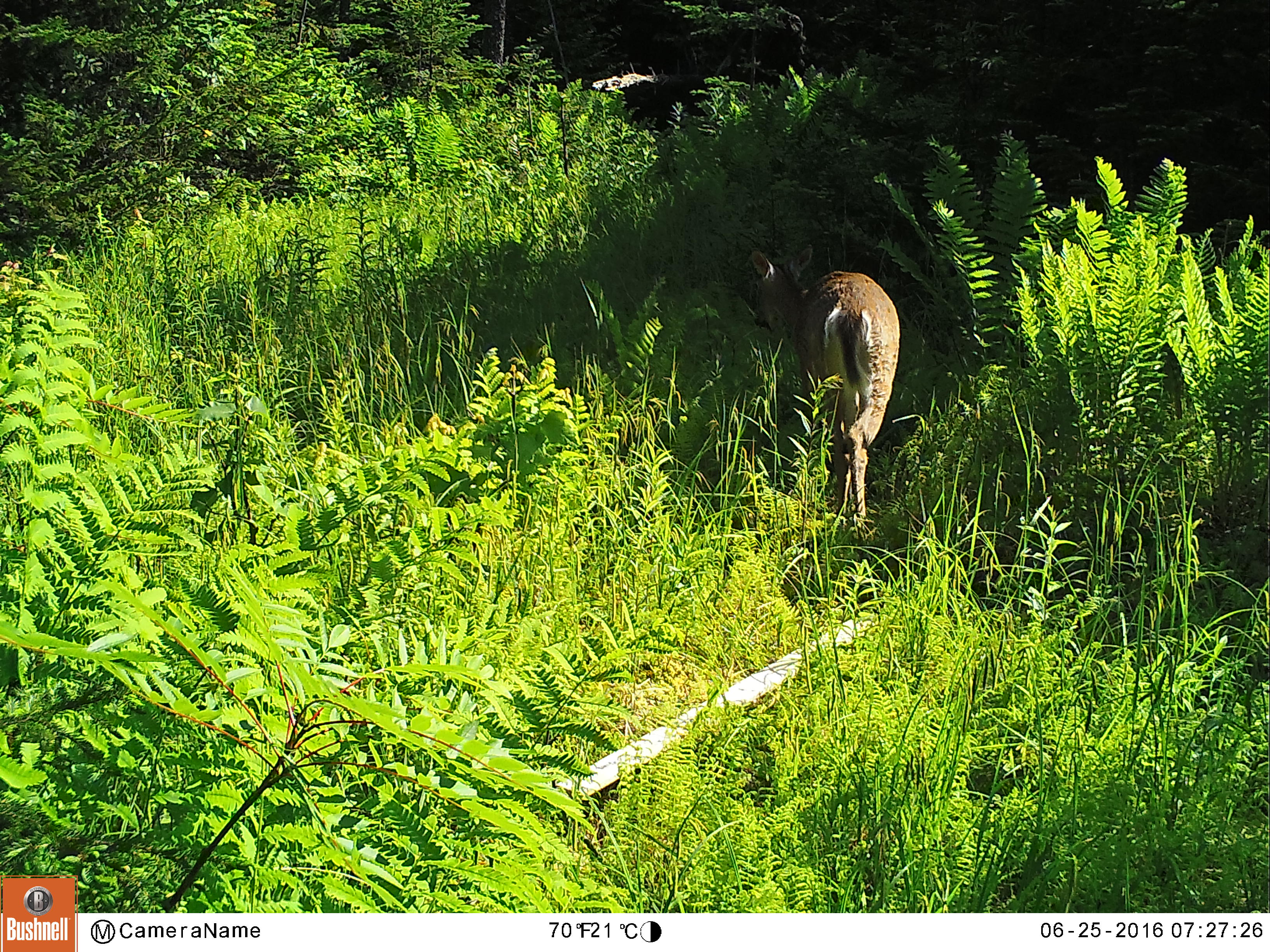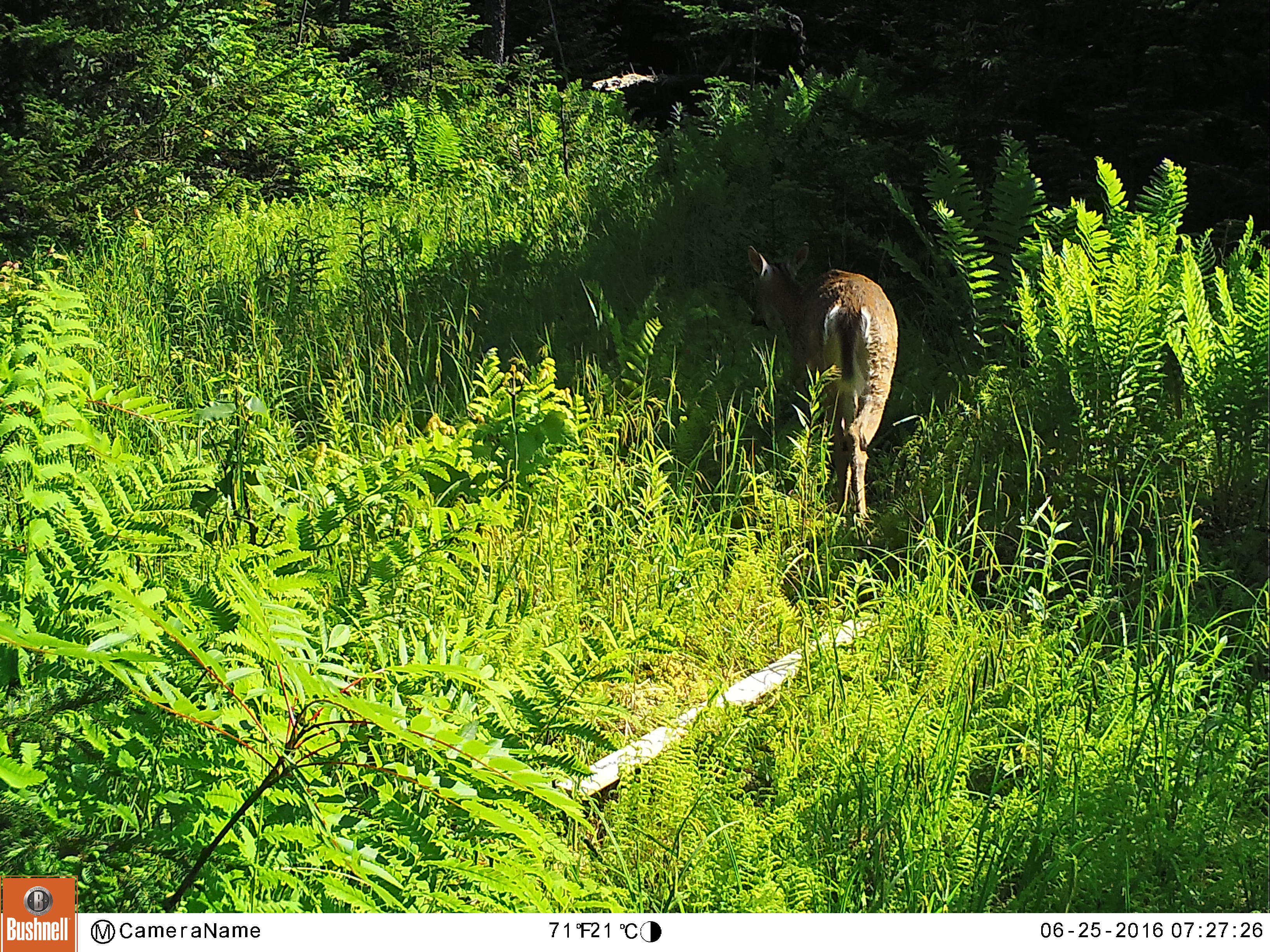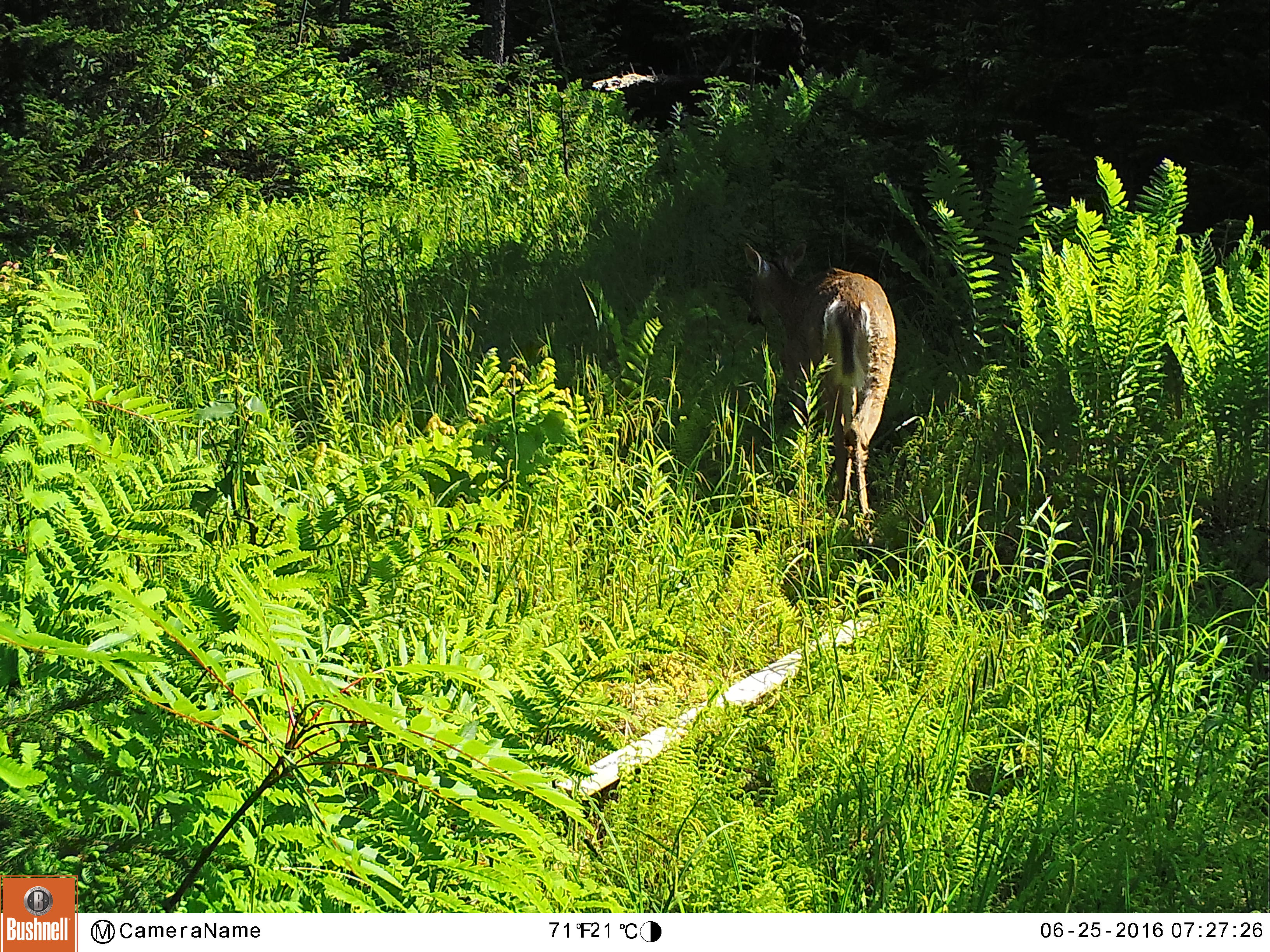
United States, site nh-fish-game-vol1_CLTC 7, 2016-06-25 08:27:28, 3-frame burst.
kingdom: Animalia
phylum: Chordata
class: Mammalia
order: Artiodactyla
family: Cervidae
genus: Odocoileus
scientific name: Odocoileus virginianus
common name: white-tailed deer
White-tailed deer (Odocoileus virginianus).